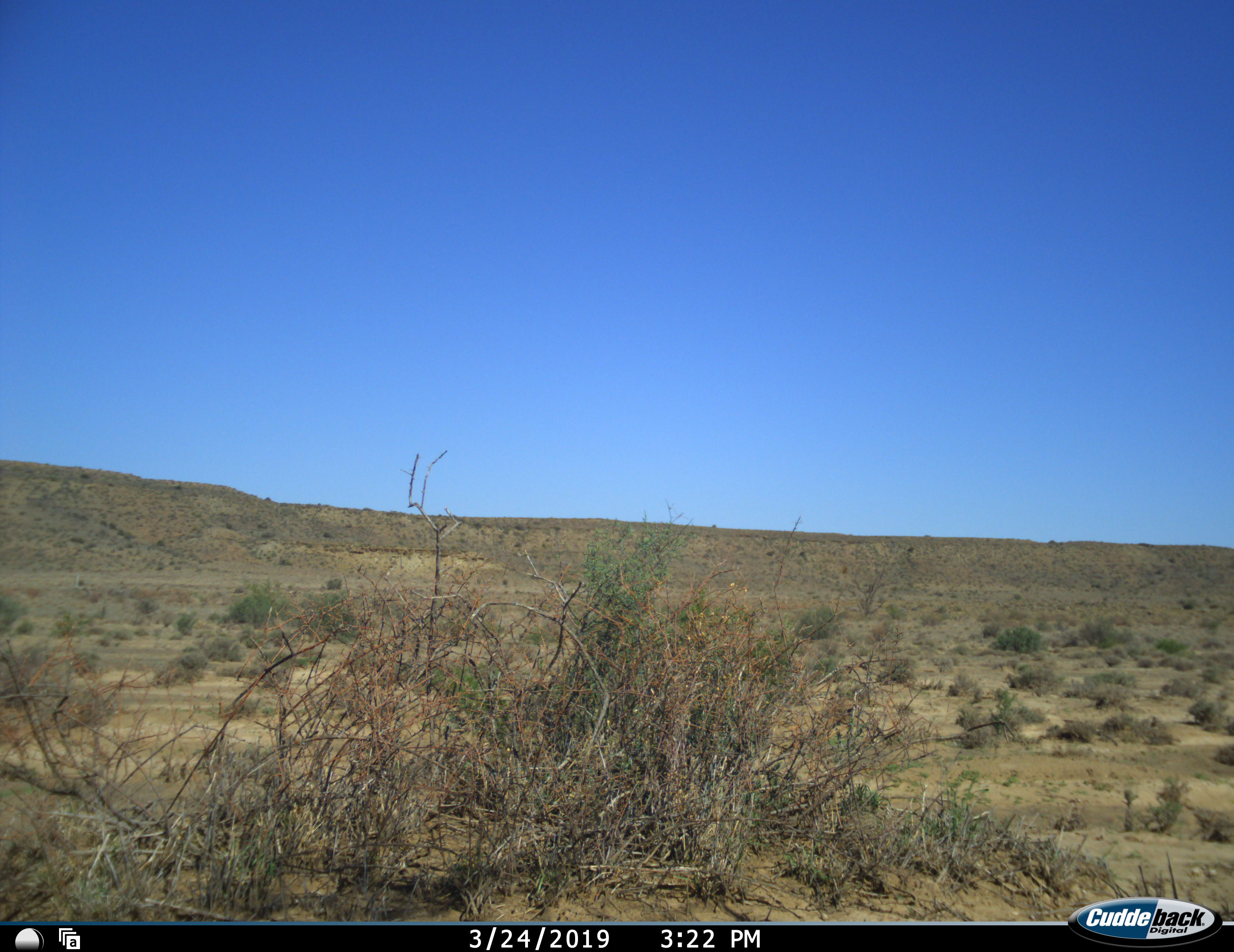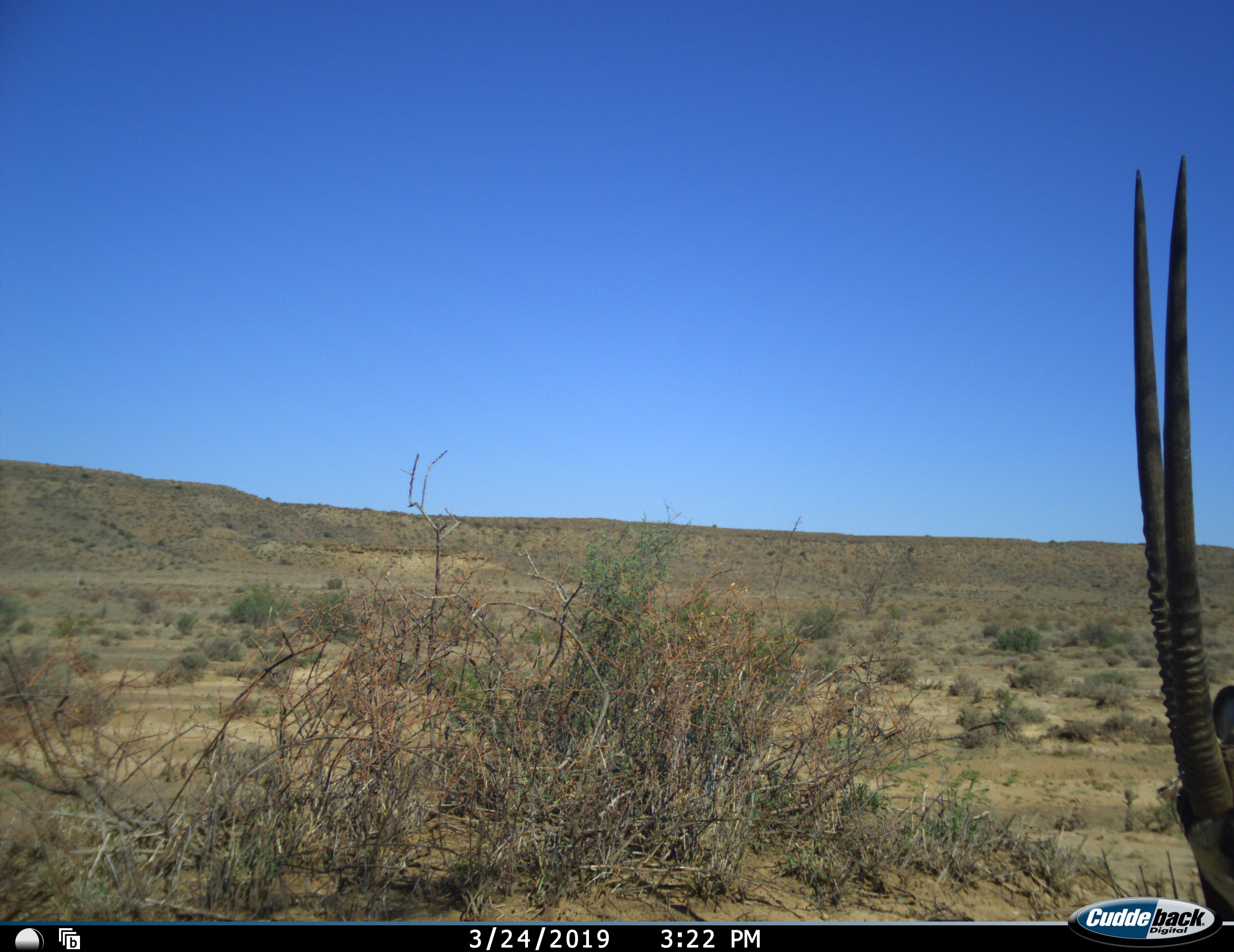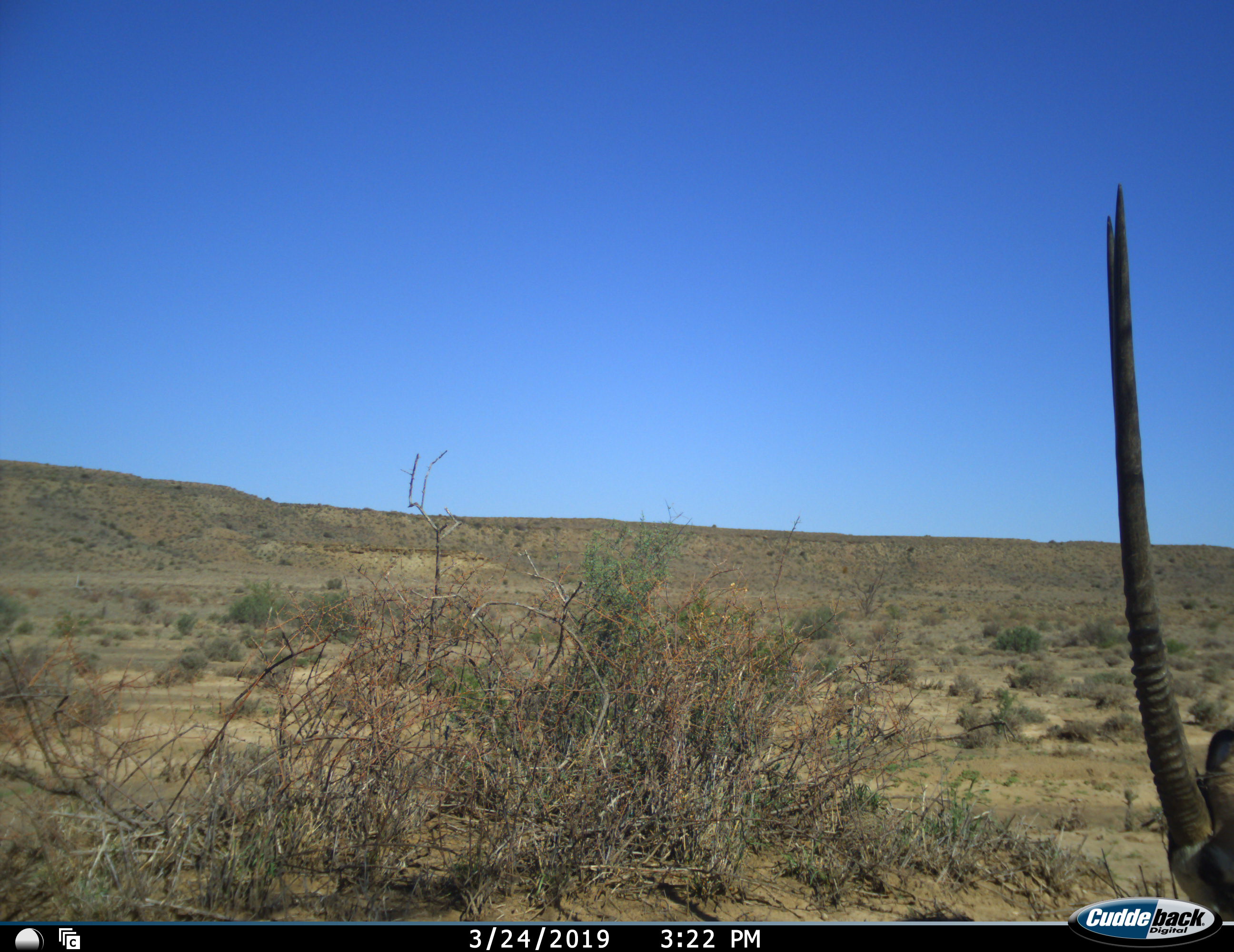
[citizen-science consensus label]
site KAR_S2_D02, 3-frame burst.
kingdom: Animalia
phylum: Chordata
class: Mammalia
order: Artiodactyla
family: Bovidae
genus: Oryx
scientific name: Oryx gazella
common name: gemsbok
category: oryx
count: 1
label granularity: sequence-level